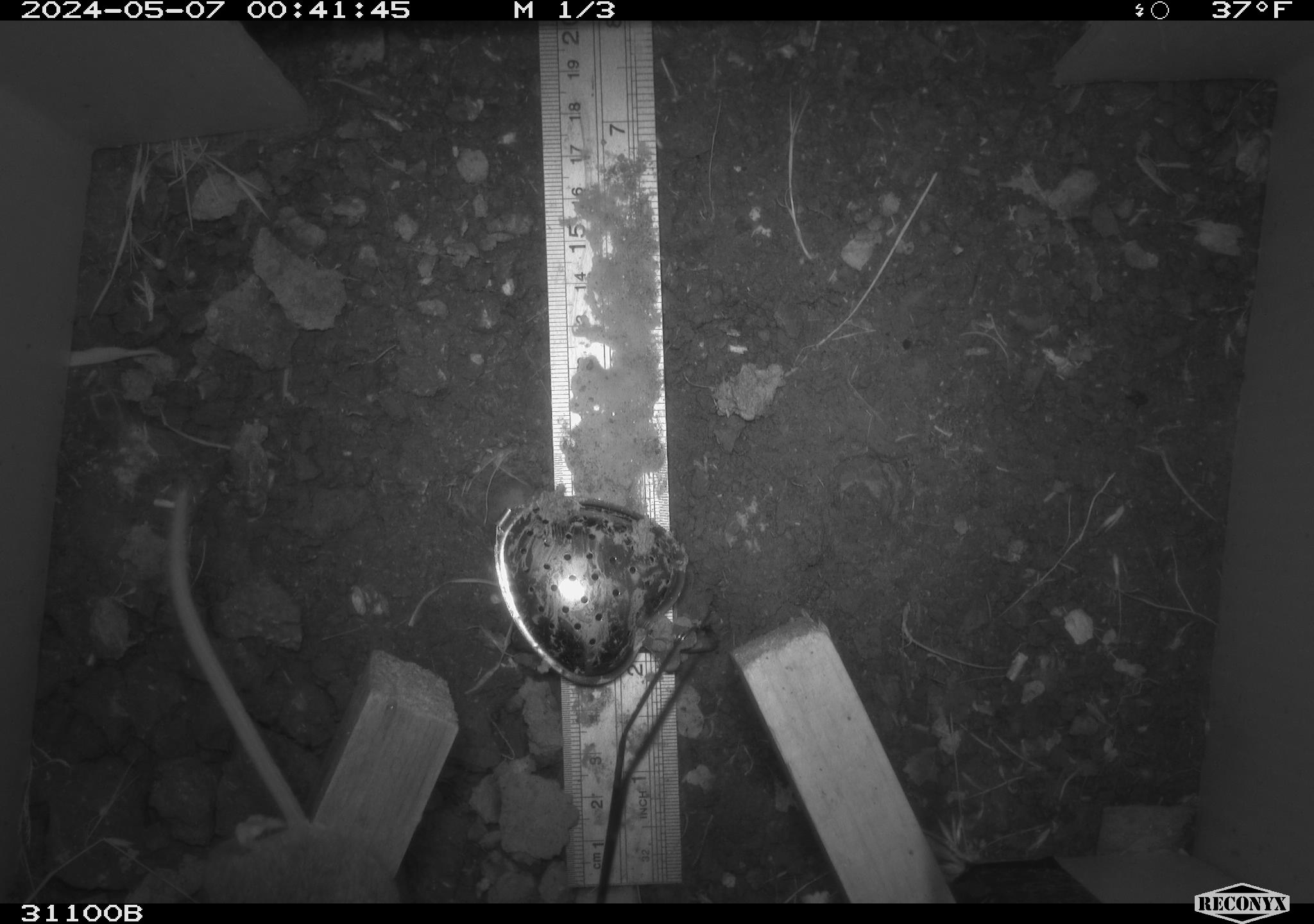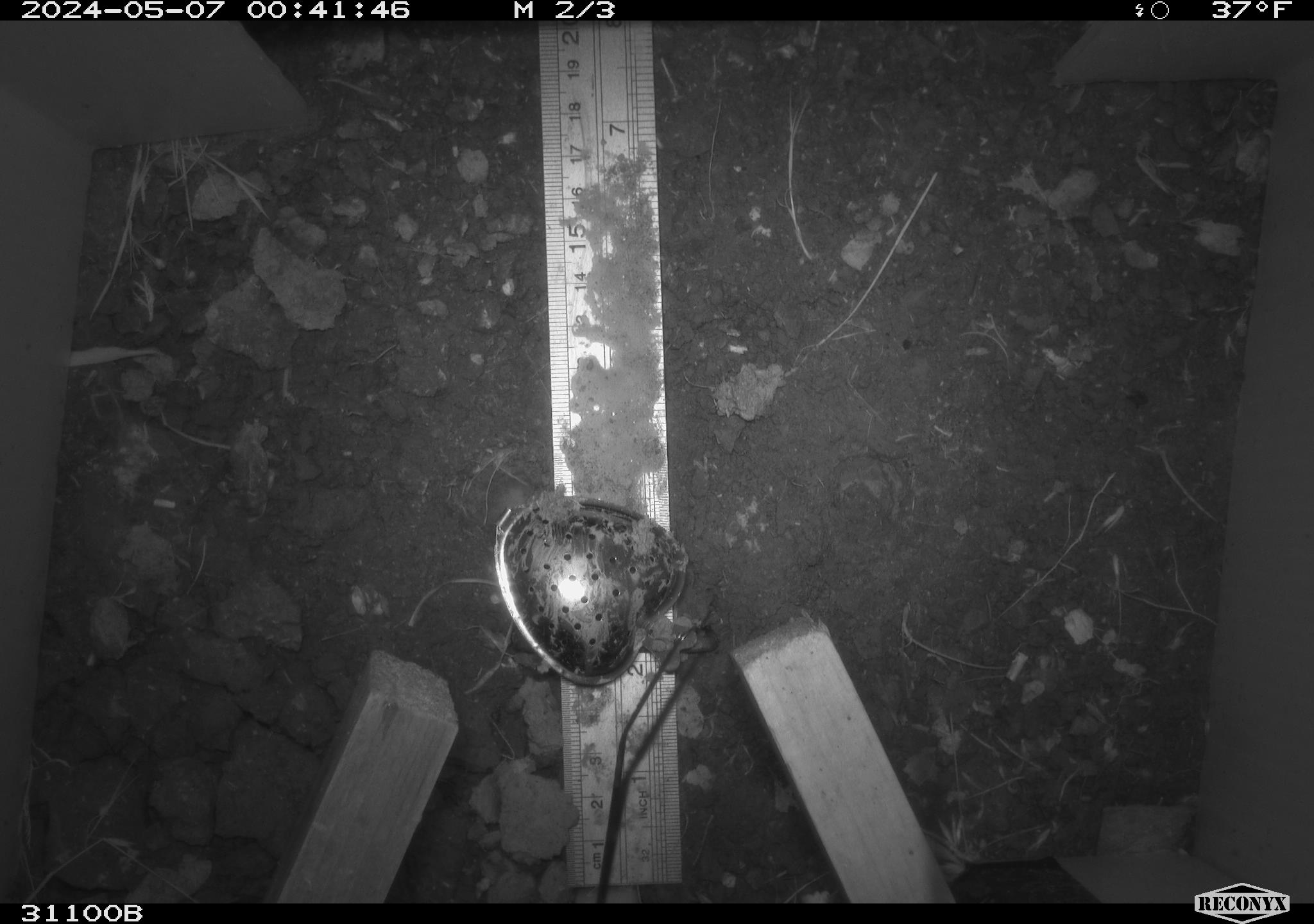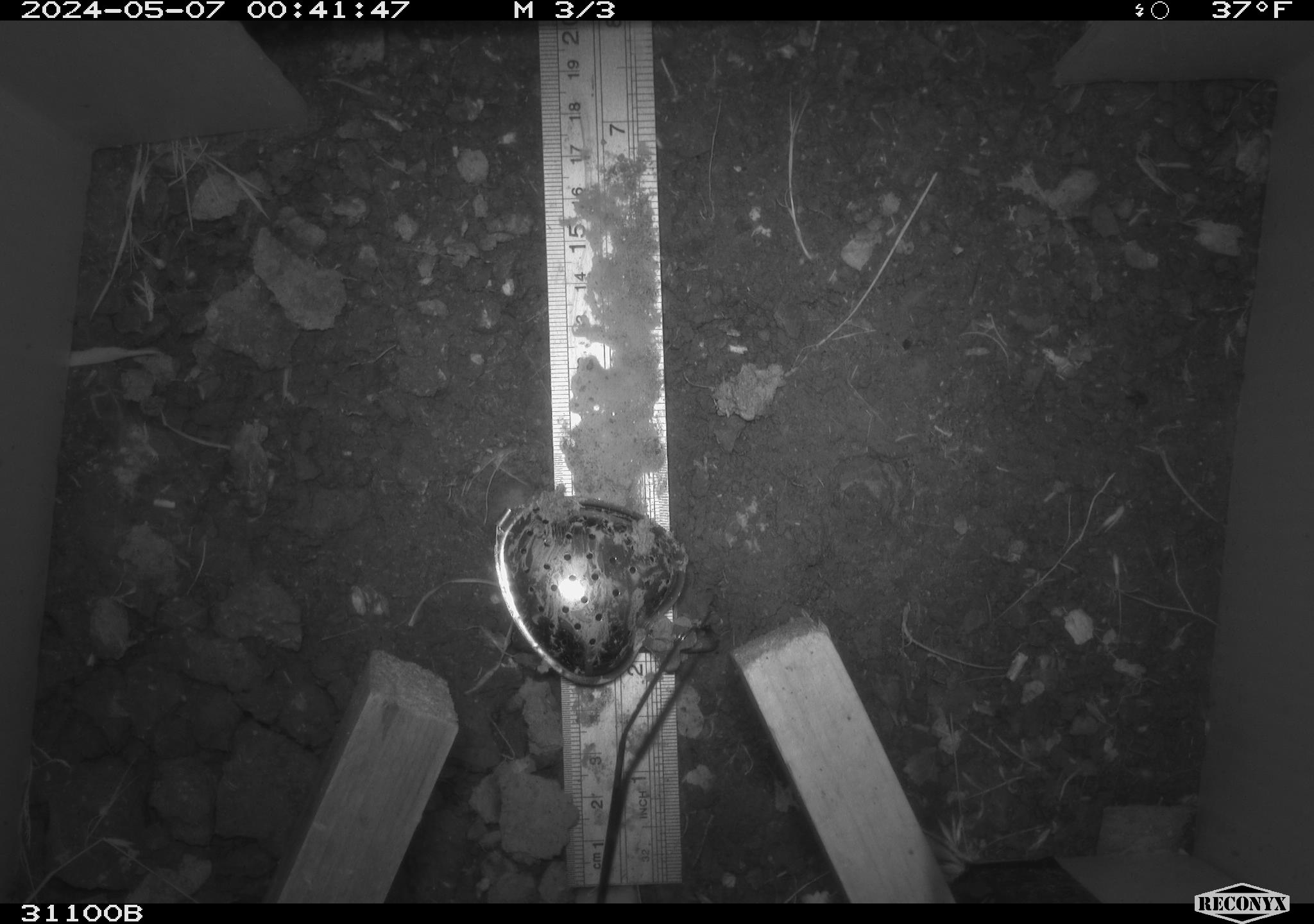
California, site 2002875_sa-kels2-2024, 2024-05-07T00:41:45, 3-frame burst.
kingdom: Animalia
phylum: Chordata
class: Mammalia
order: Rodentia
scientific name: Rodentia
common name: rodent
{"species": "rodent (Rodentia)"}